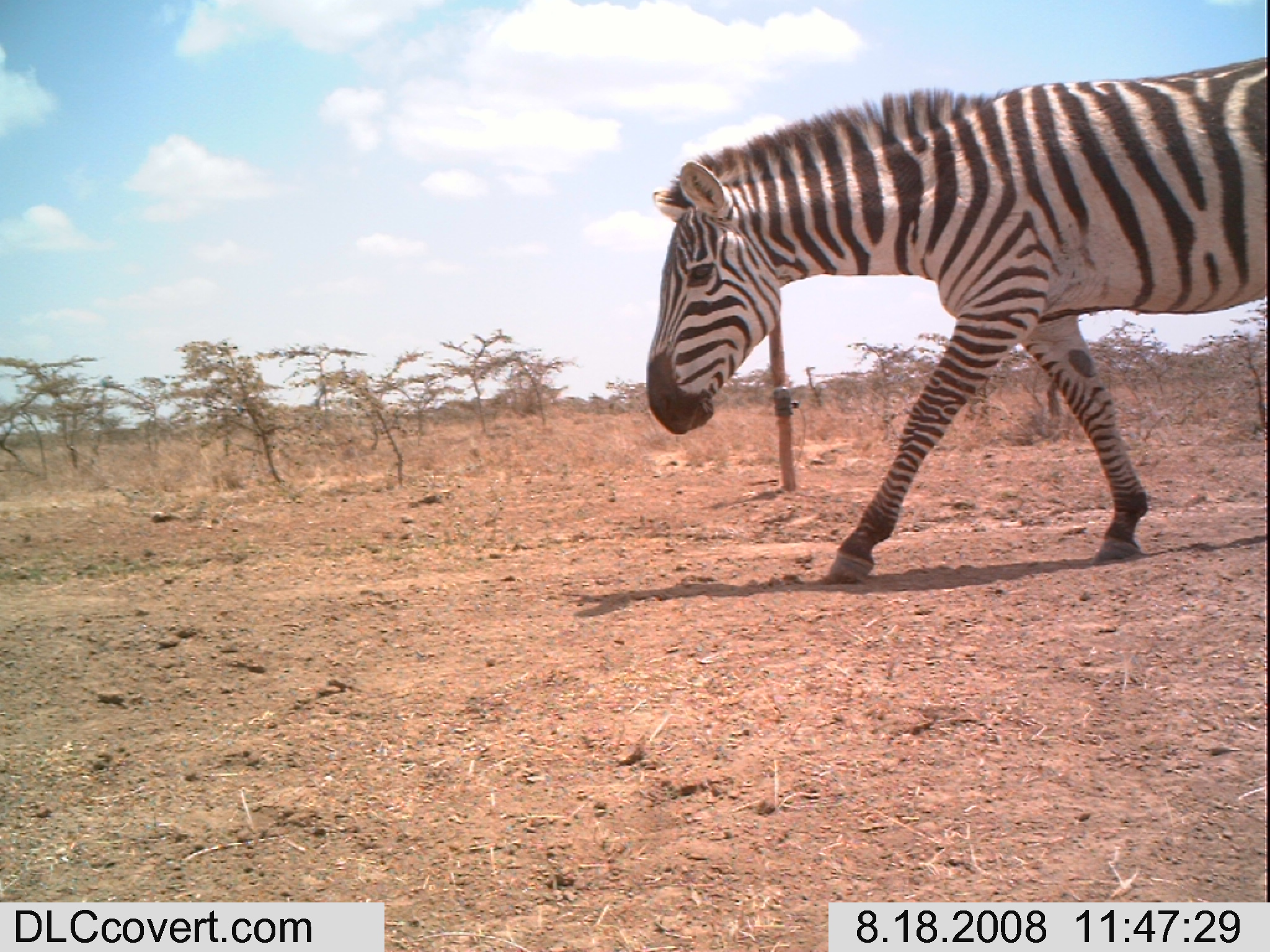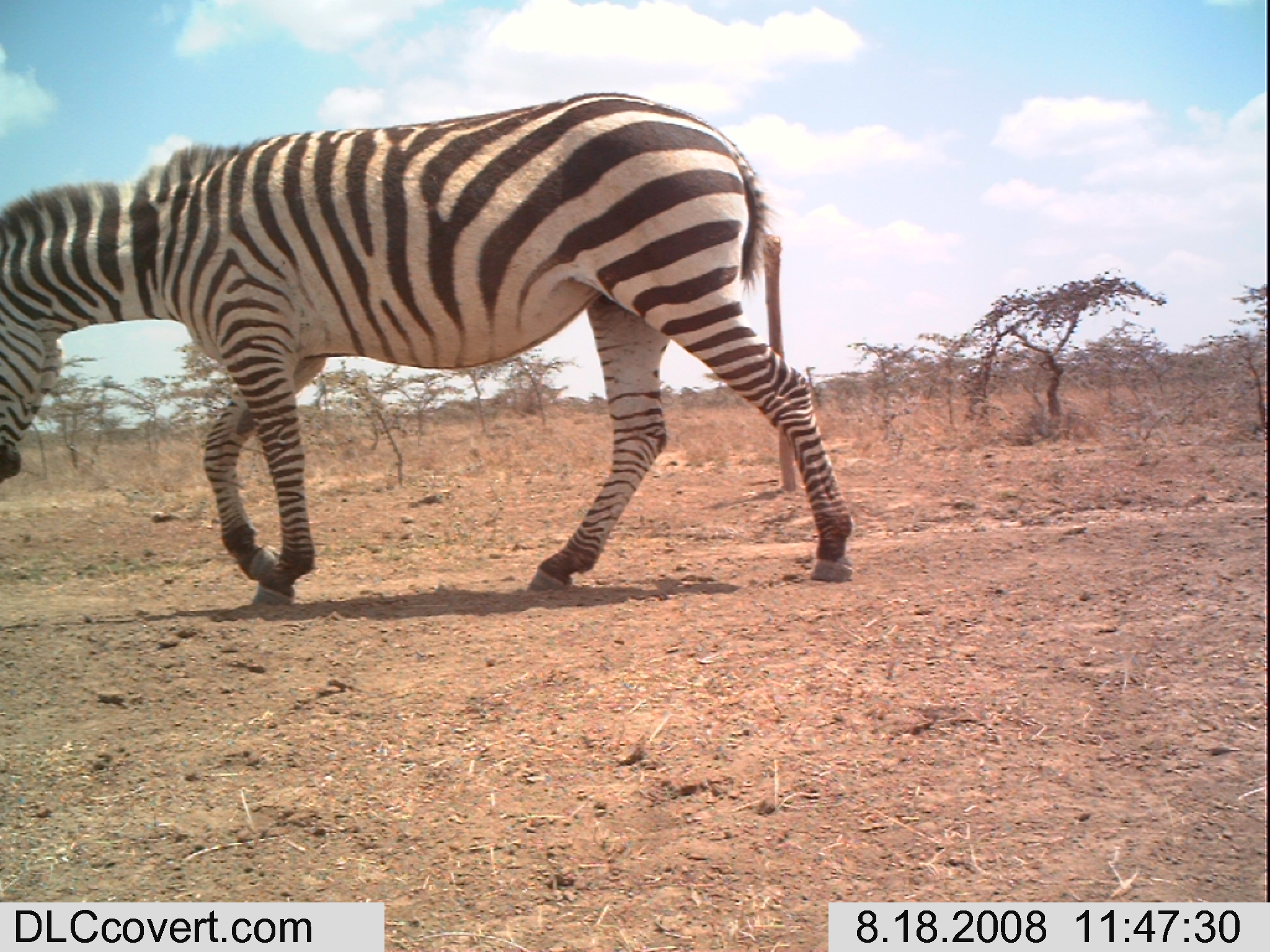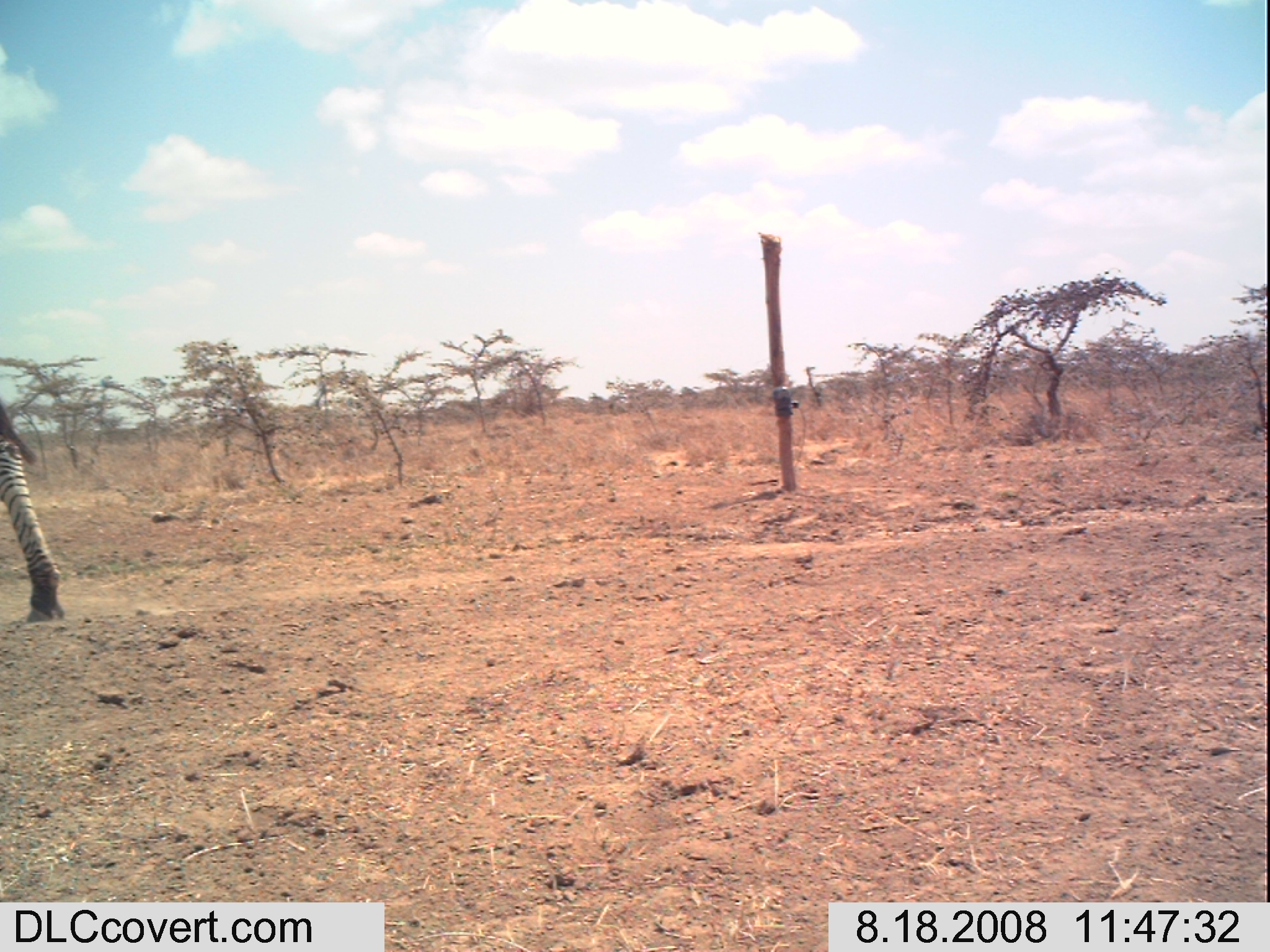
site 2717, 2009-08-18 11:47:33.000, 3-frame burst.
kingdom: Animalia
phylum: Chordata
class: Mammalia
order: Perissodactyla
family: Equidae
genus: Equus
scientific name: Equus quagga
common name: plains zebra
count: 1